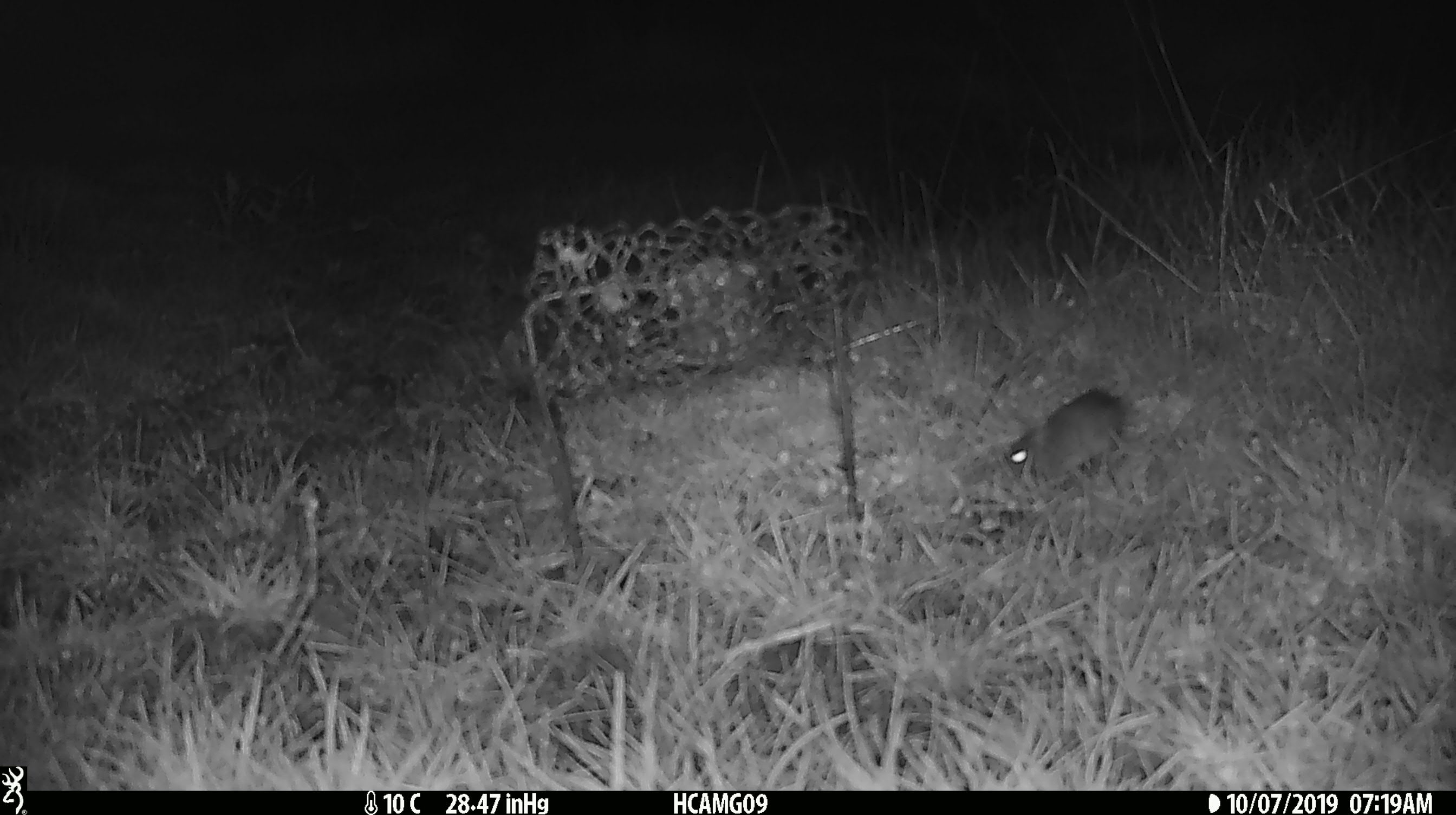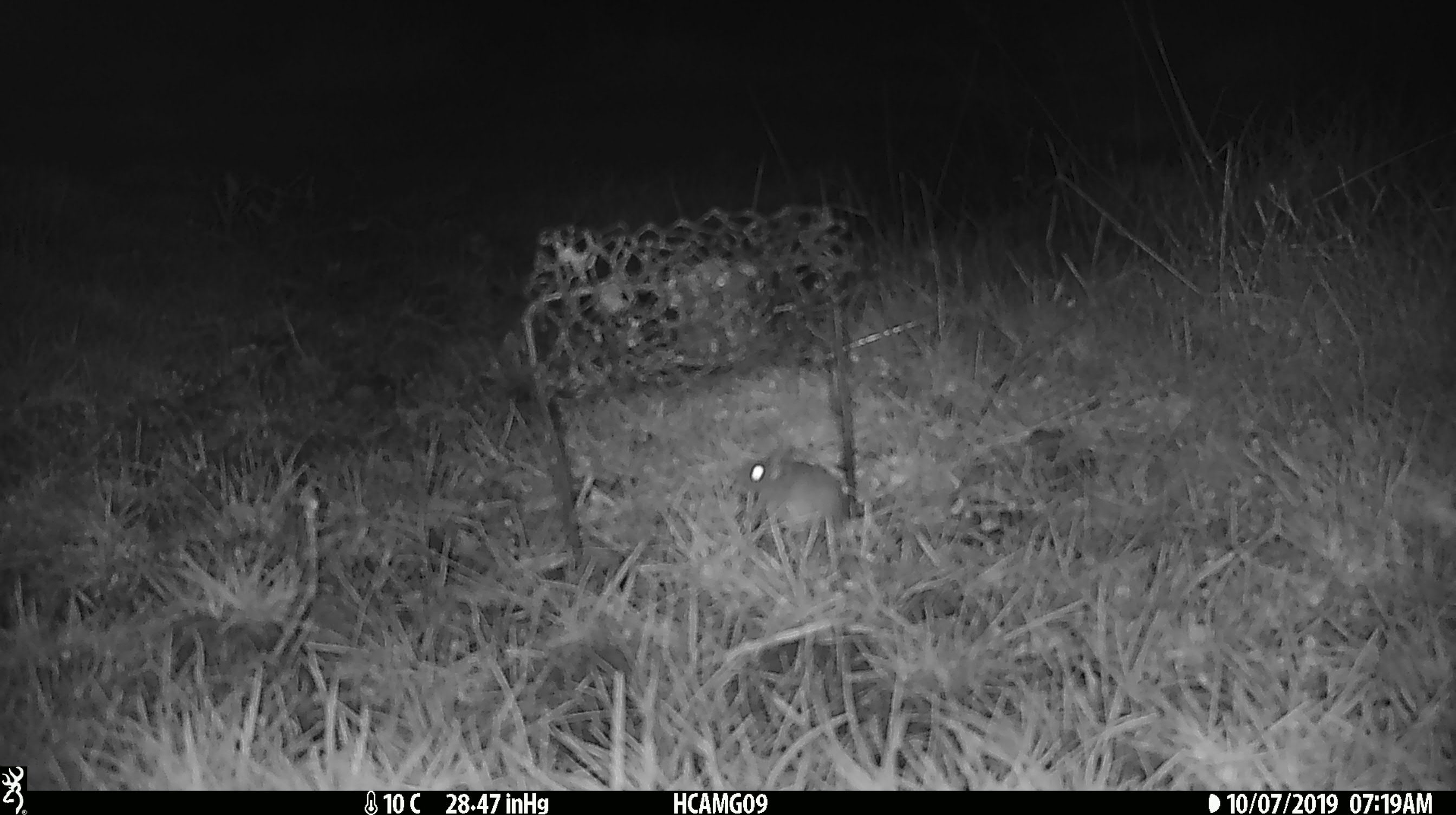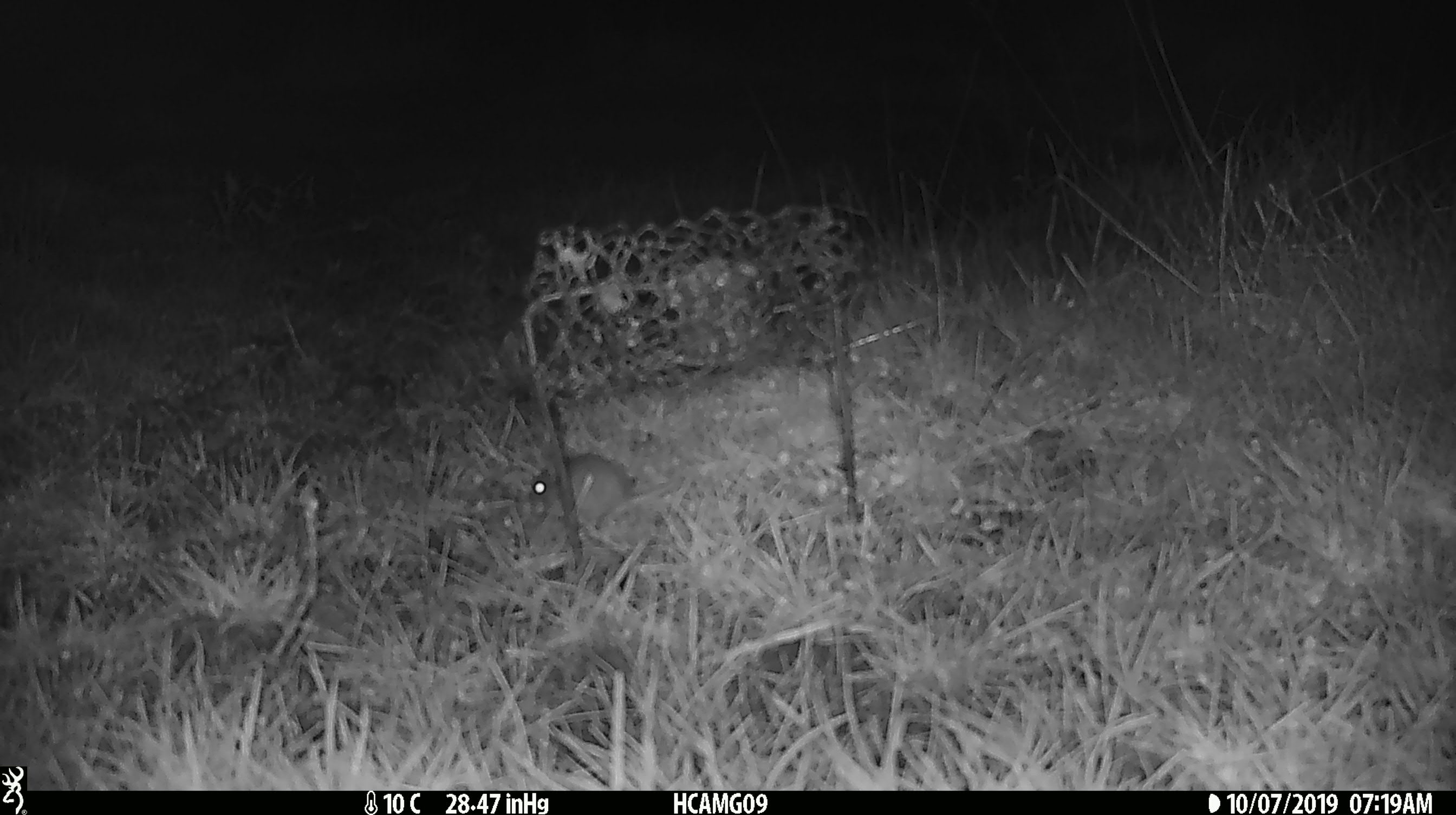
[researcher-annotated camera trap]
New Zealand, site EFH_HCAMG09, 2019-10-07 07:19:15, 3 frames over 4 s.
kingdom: Animalia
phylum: Chordata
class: Mammalia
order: Rodentia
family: Muridae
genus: Mus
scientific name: Mus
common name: mouse